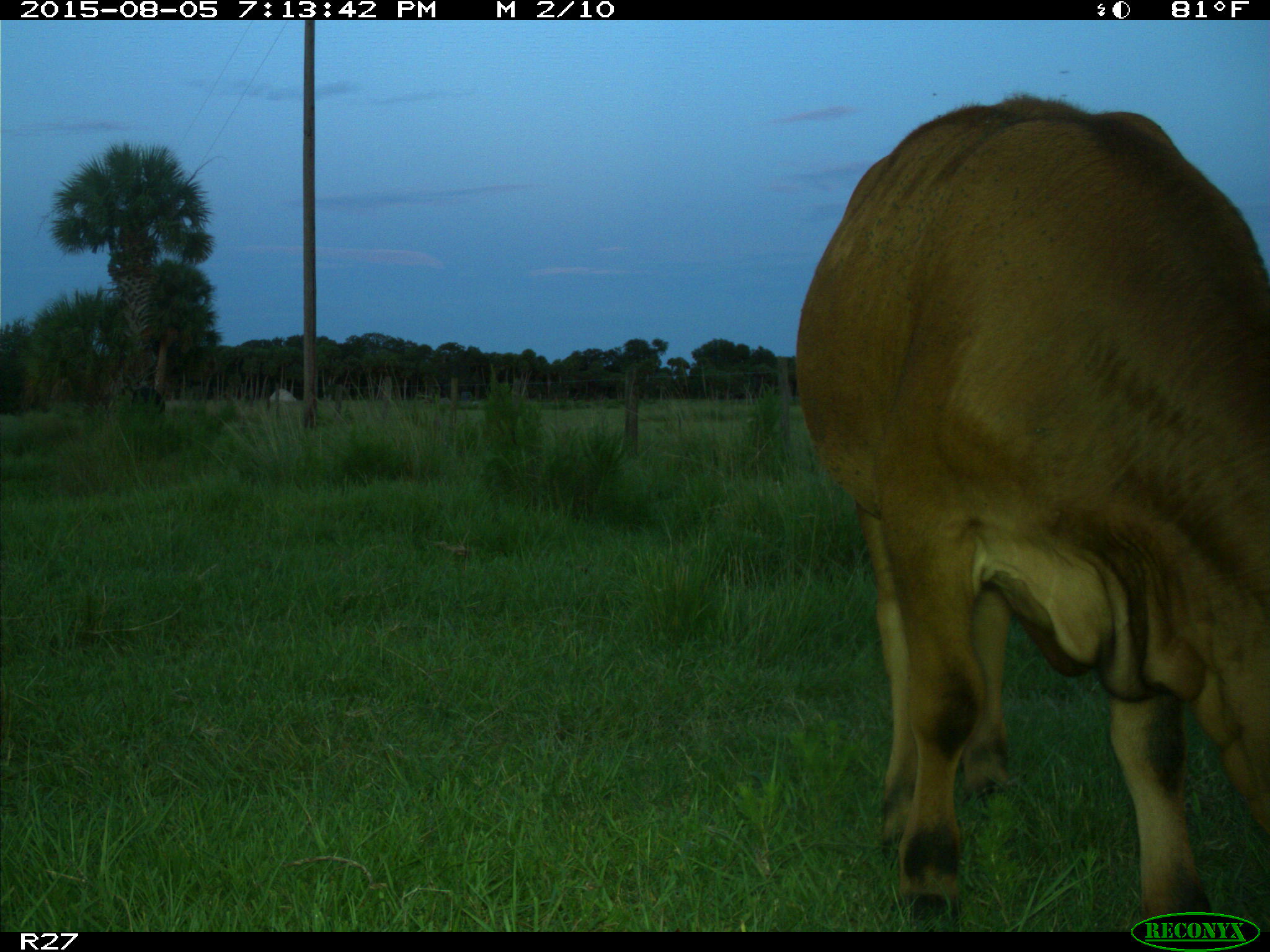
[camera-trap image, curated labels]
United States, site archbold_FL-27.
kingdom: Animalia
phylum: Chordata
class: Mammalia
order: Artiodactyla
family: Bovidae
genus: Bos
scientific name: Bos taurus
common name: domestic cow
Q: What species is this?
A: Bos taurus (domestic cow).